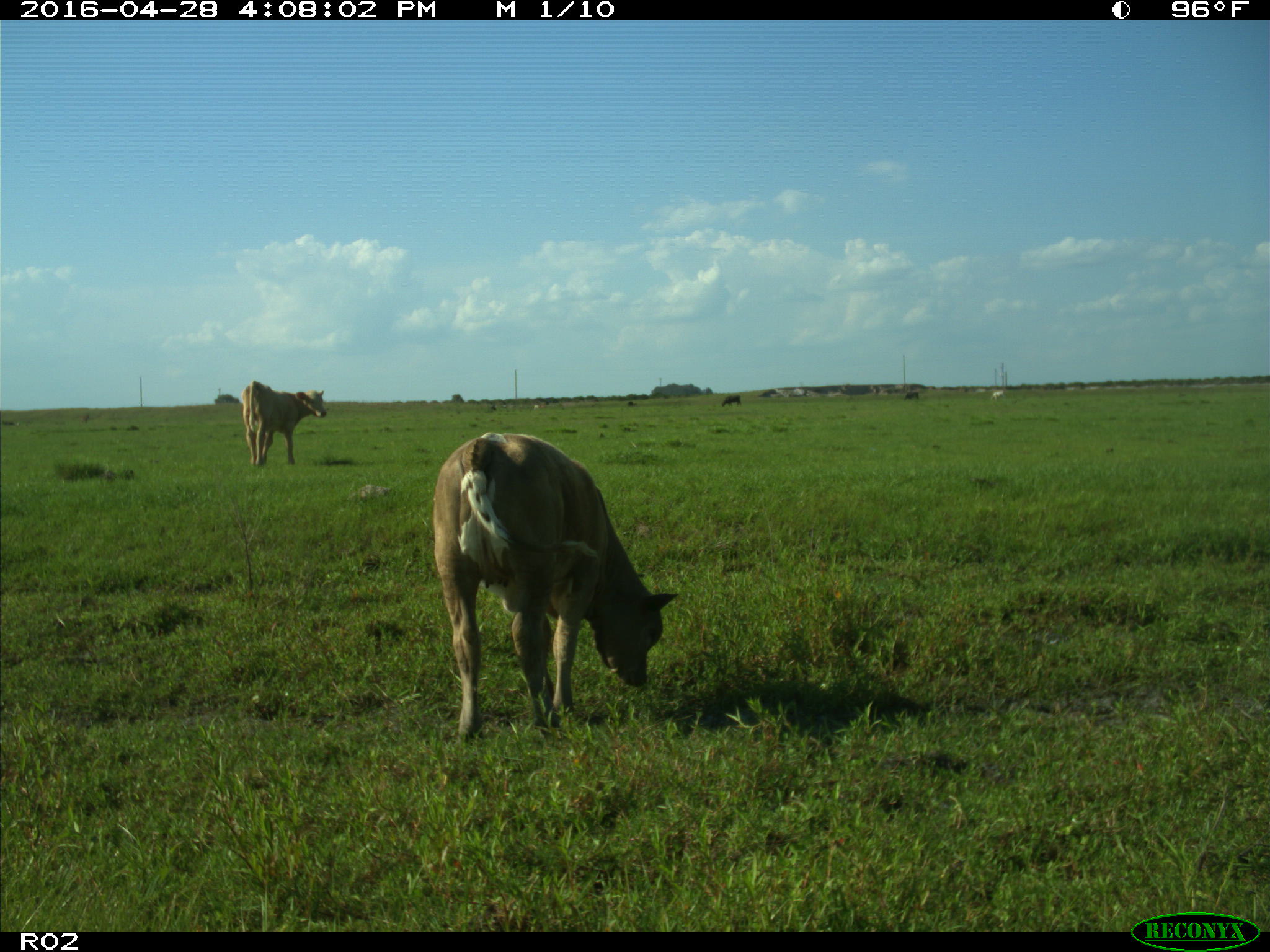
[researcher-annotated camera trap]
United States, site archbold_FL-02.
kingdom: Animalia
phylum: Chordata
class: Mammalia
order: Artiodactyla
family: Bovidae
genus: Bos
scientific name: Bos taurus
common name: domestic cow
Bos taurus (domestic cow).